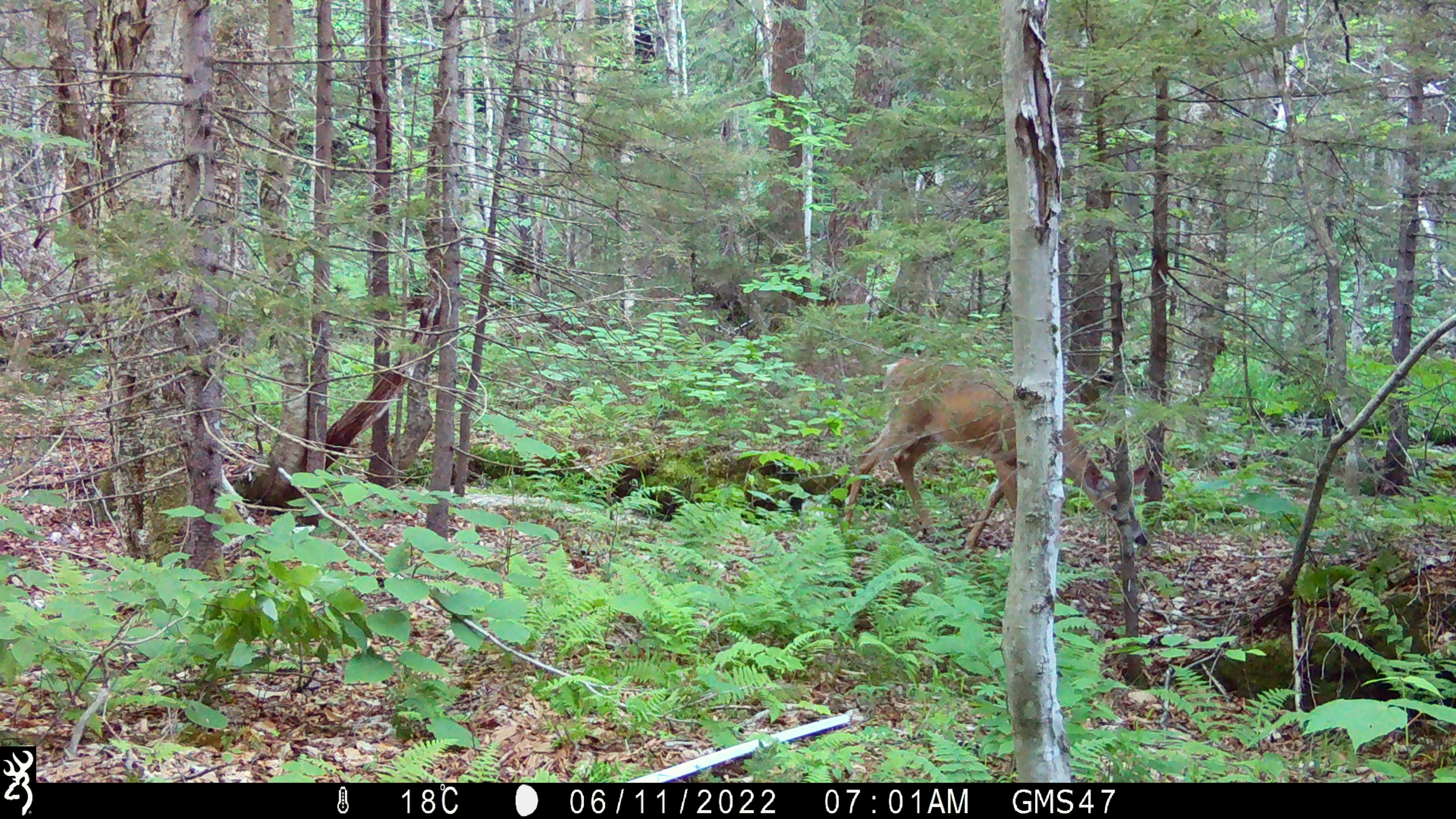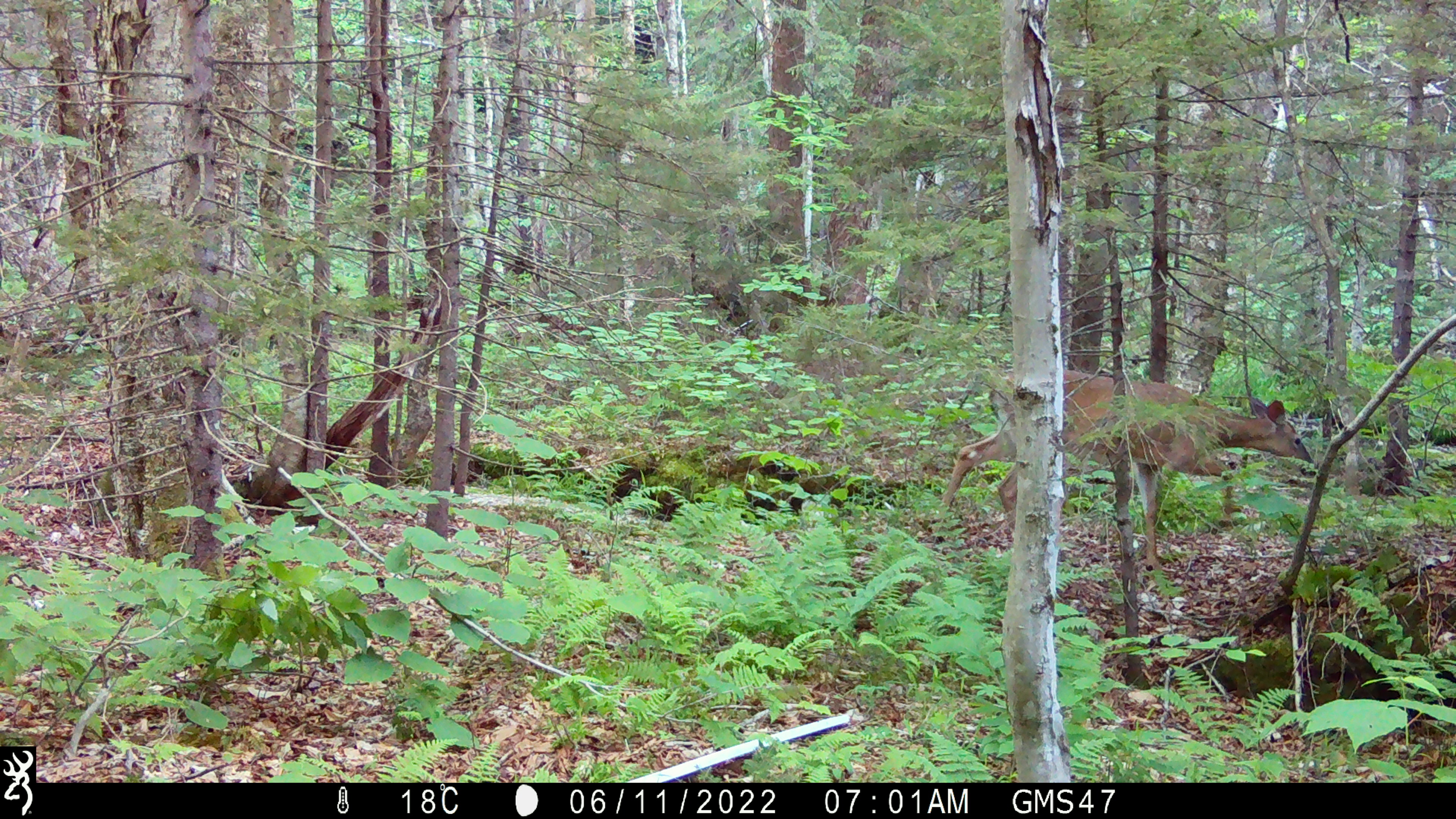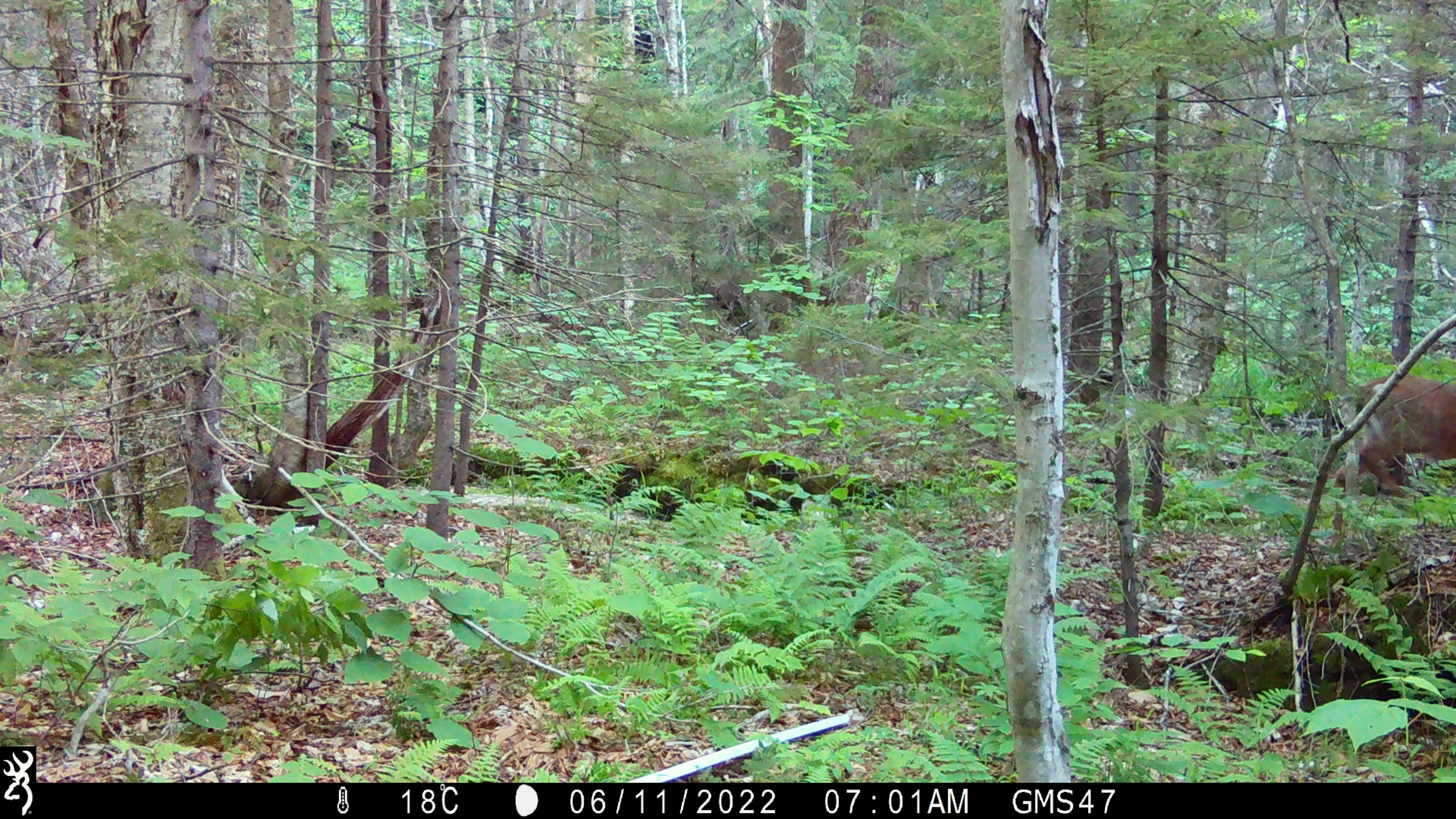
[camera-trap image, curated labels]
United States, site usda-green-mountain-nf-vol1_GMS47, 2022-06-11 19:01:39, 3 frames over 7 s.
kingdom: Animalia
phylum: Chordata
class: Mammalia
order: Artiodactyla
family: Cervidae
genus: Odocoileus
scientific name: Odocoileus virginianus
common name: white-tailed deer